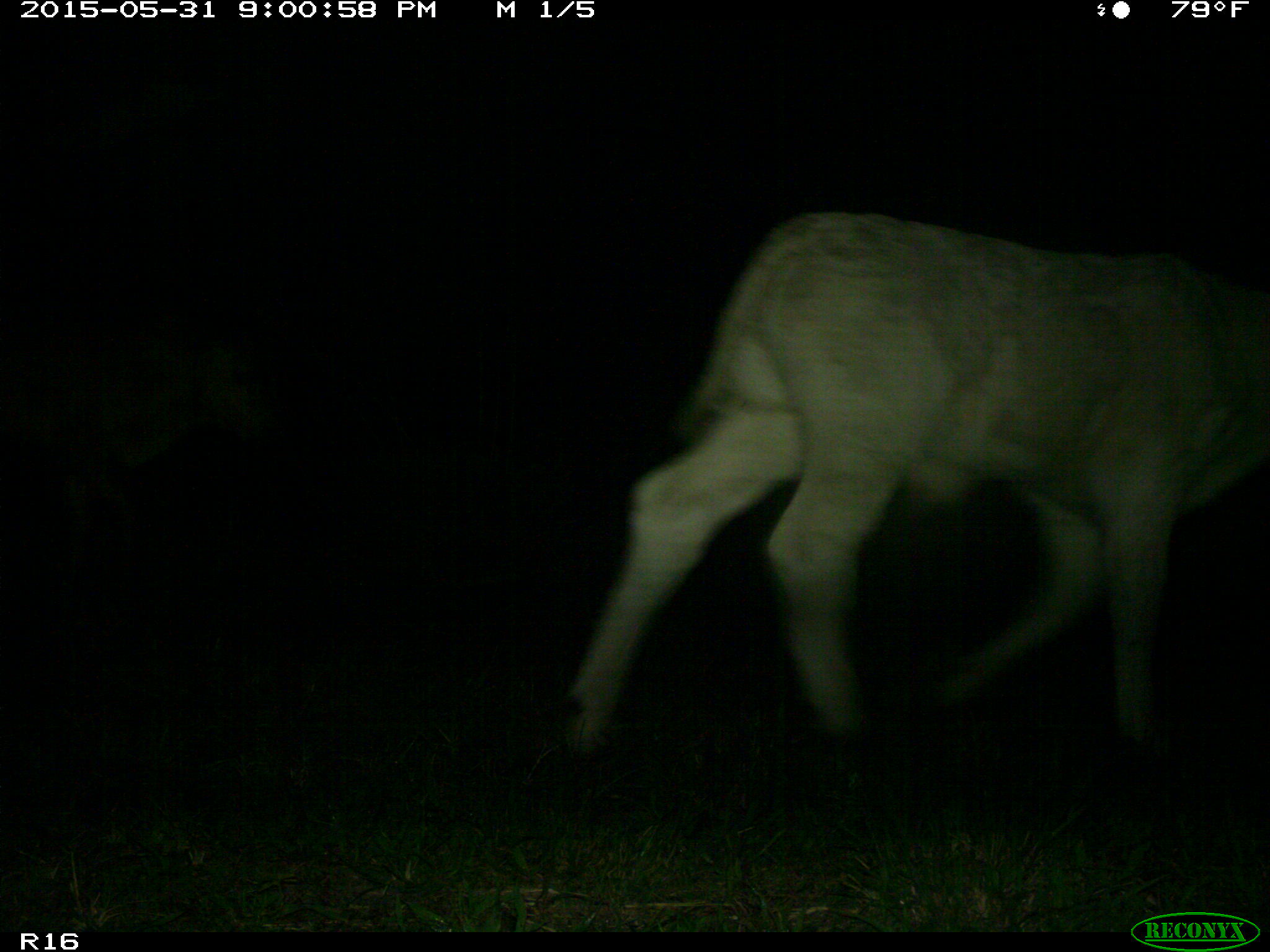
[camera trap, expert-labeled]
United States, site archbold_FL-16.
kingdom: Animalia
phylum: Chordata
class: Mammalia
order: Artiodactyla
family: Bovidae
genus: Bos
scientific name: Bos taurus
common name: domestic cow